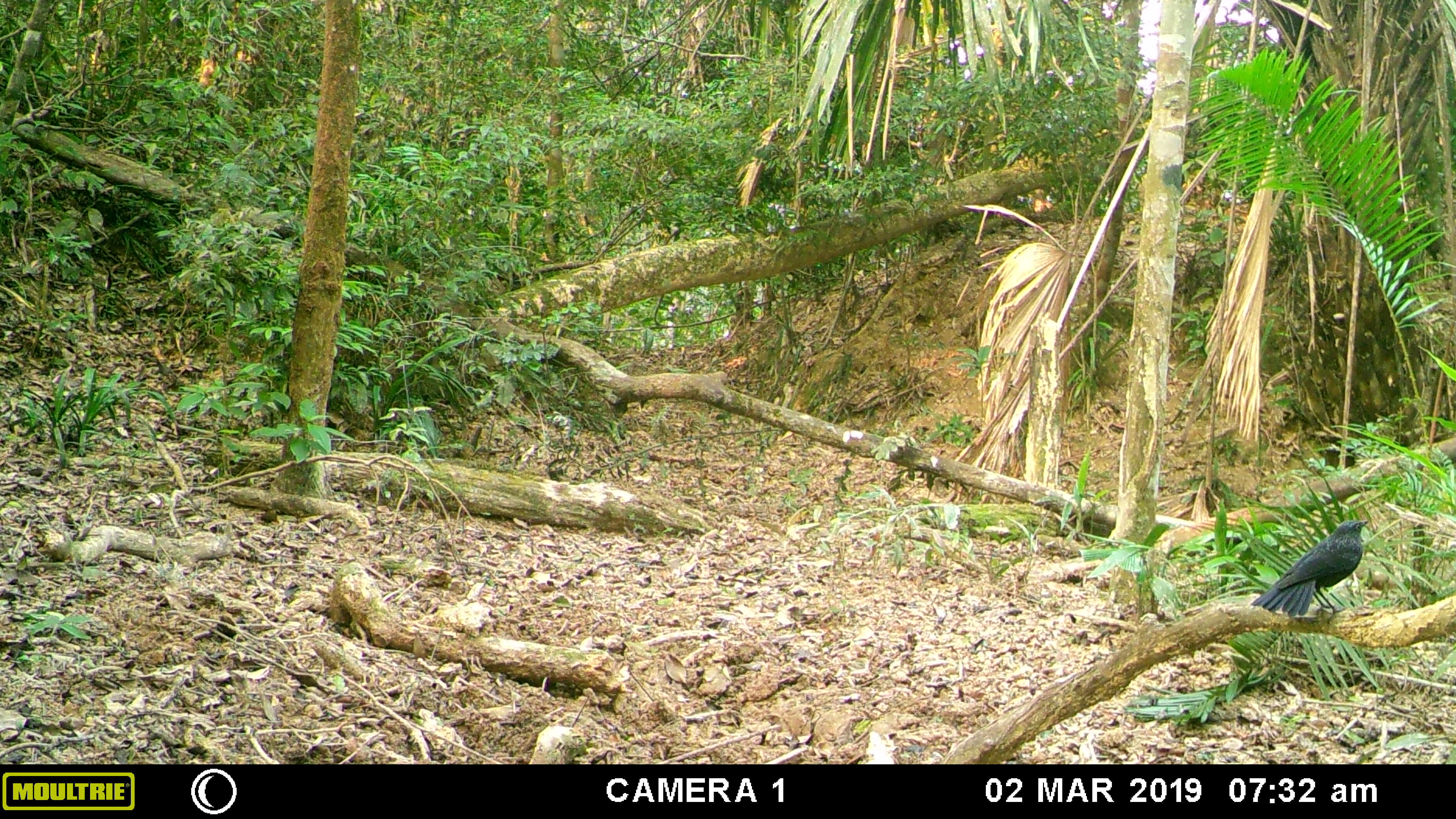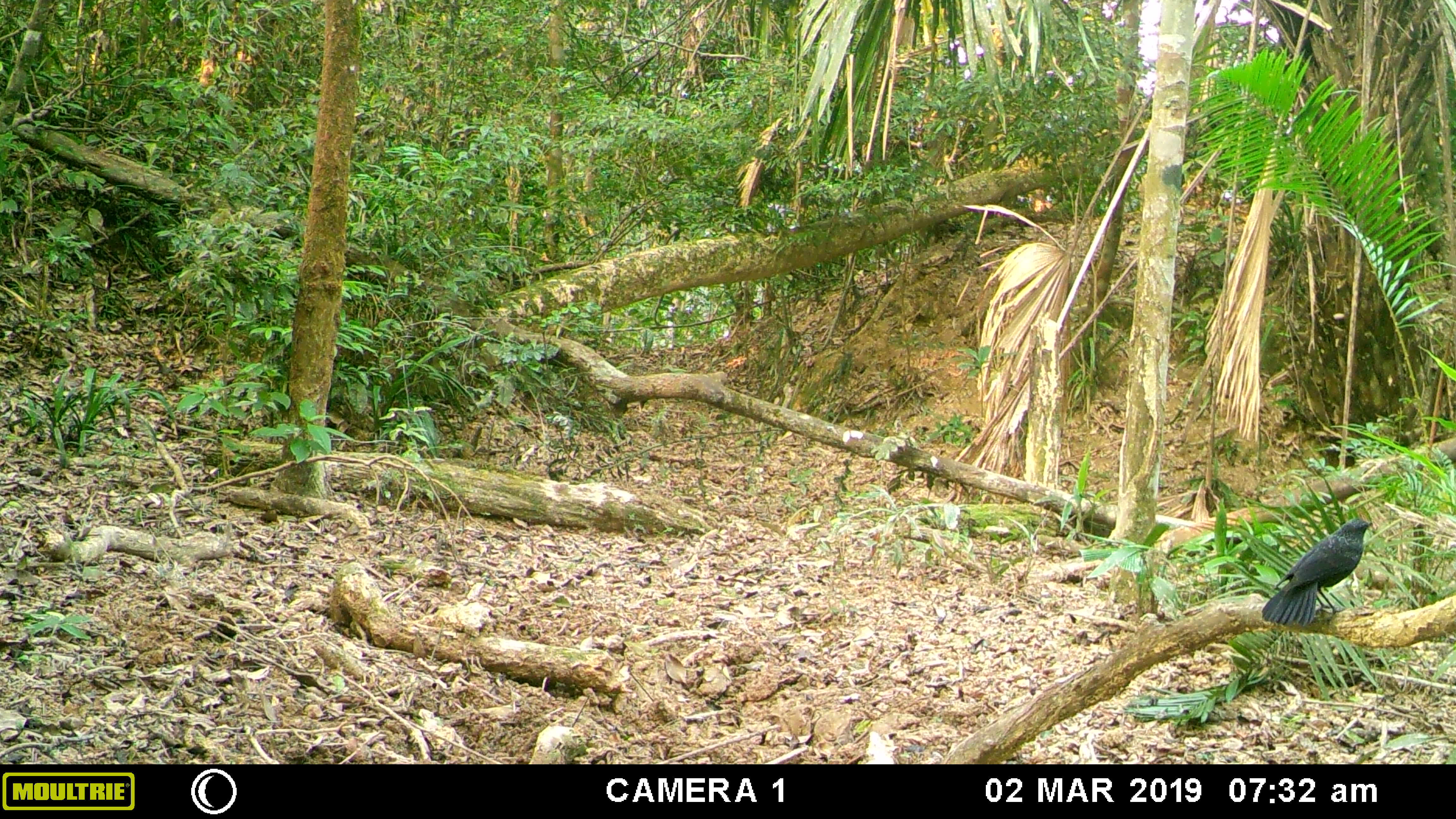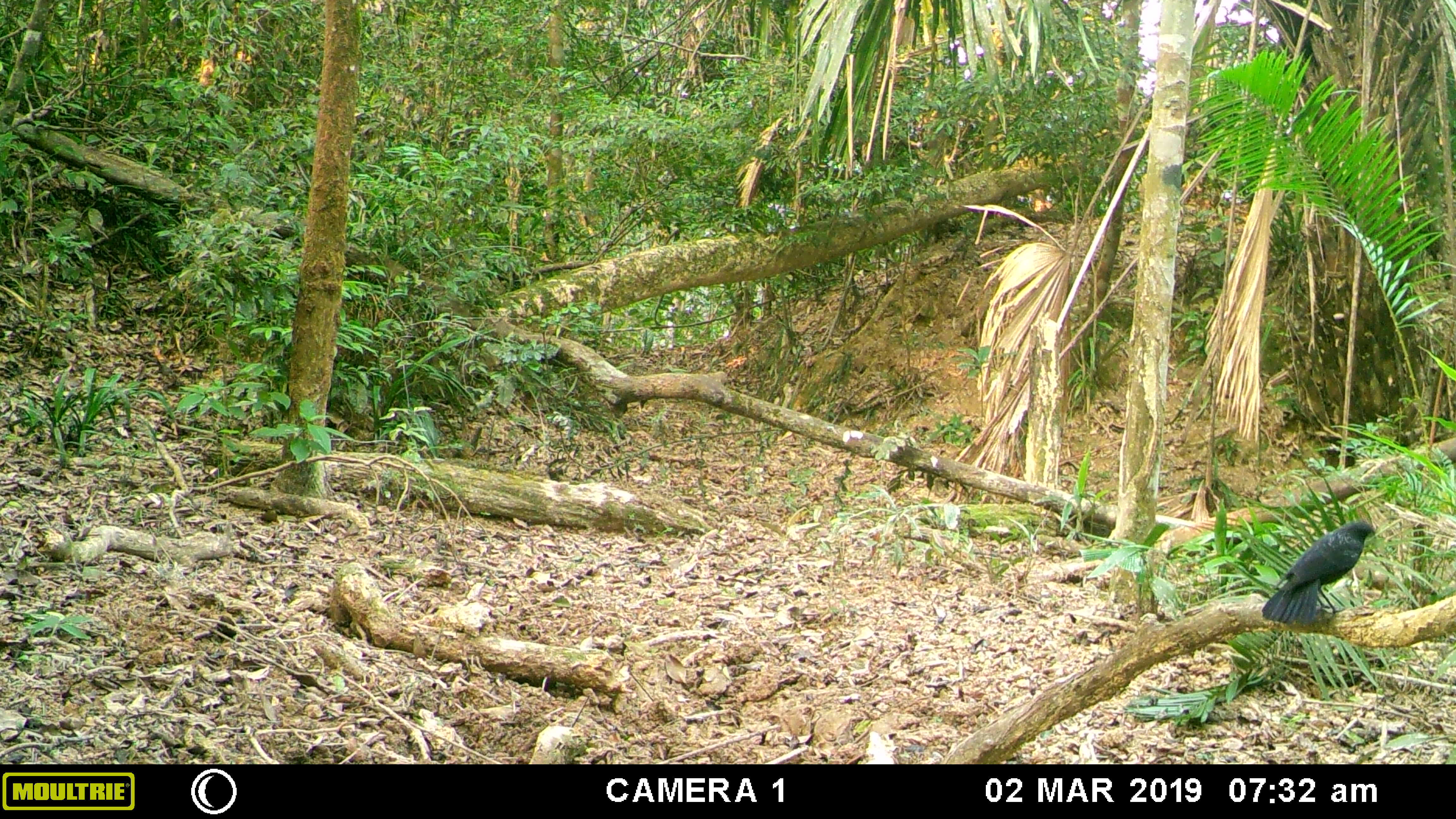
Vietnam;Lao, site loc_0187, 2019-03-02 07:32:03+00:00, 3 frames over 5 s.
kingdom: Animalia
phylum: Chordata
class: Aves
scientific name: Aves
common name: bird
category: unidentified bird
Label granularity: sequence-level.